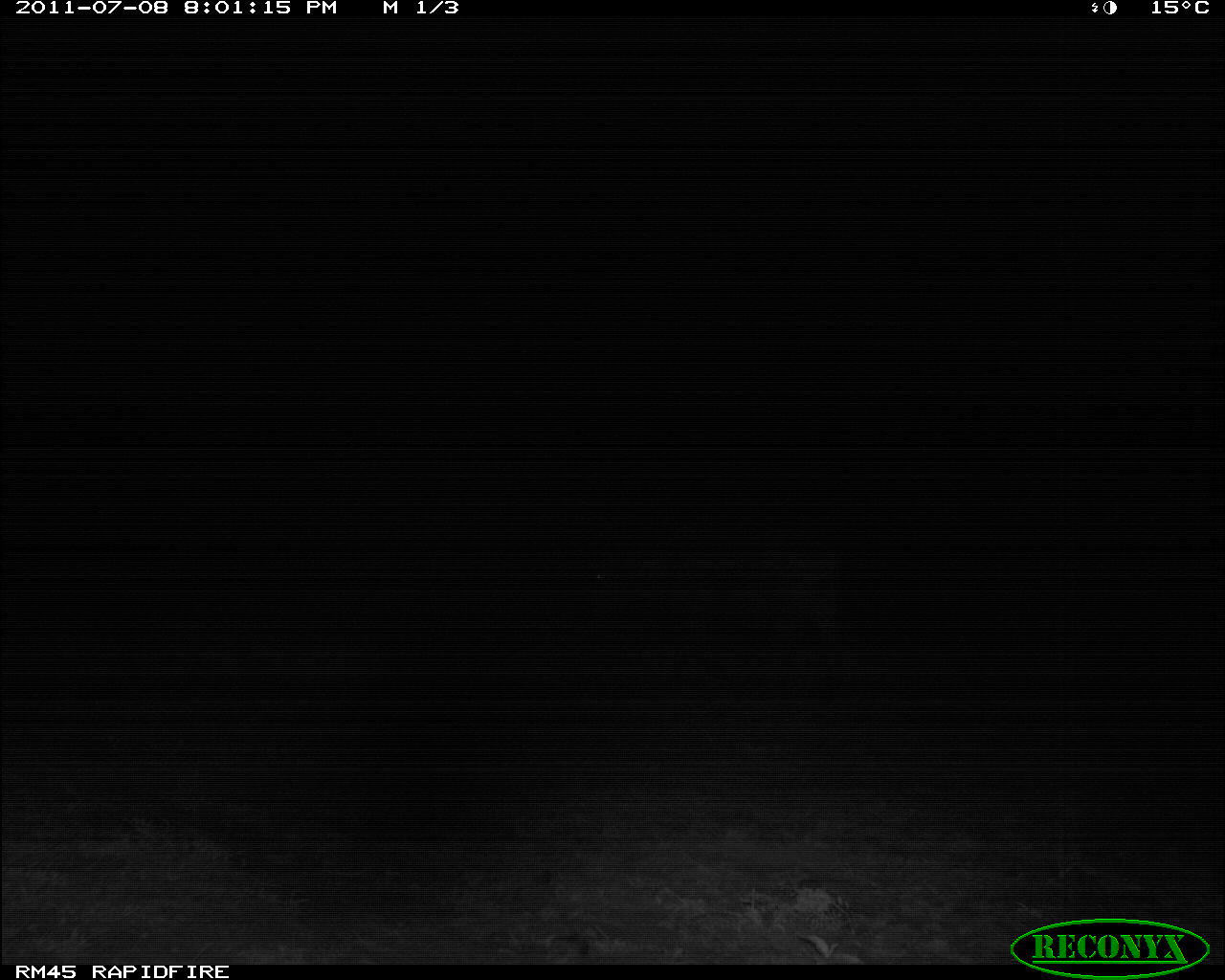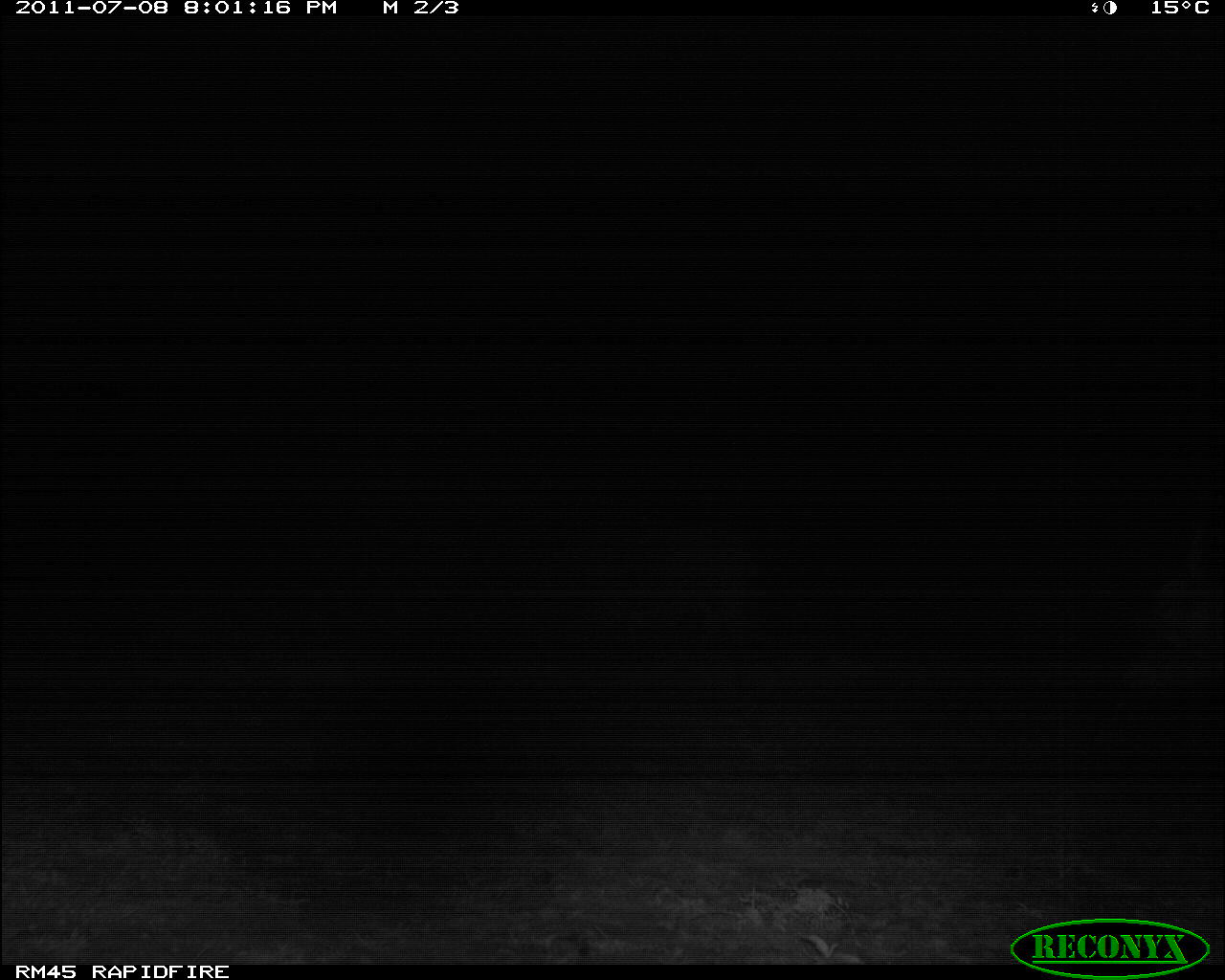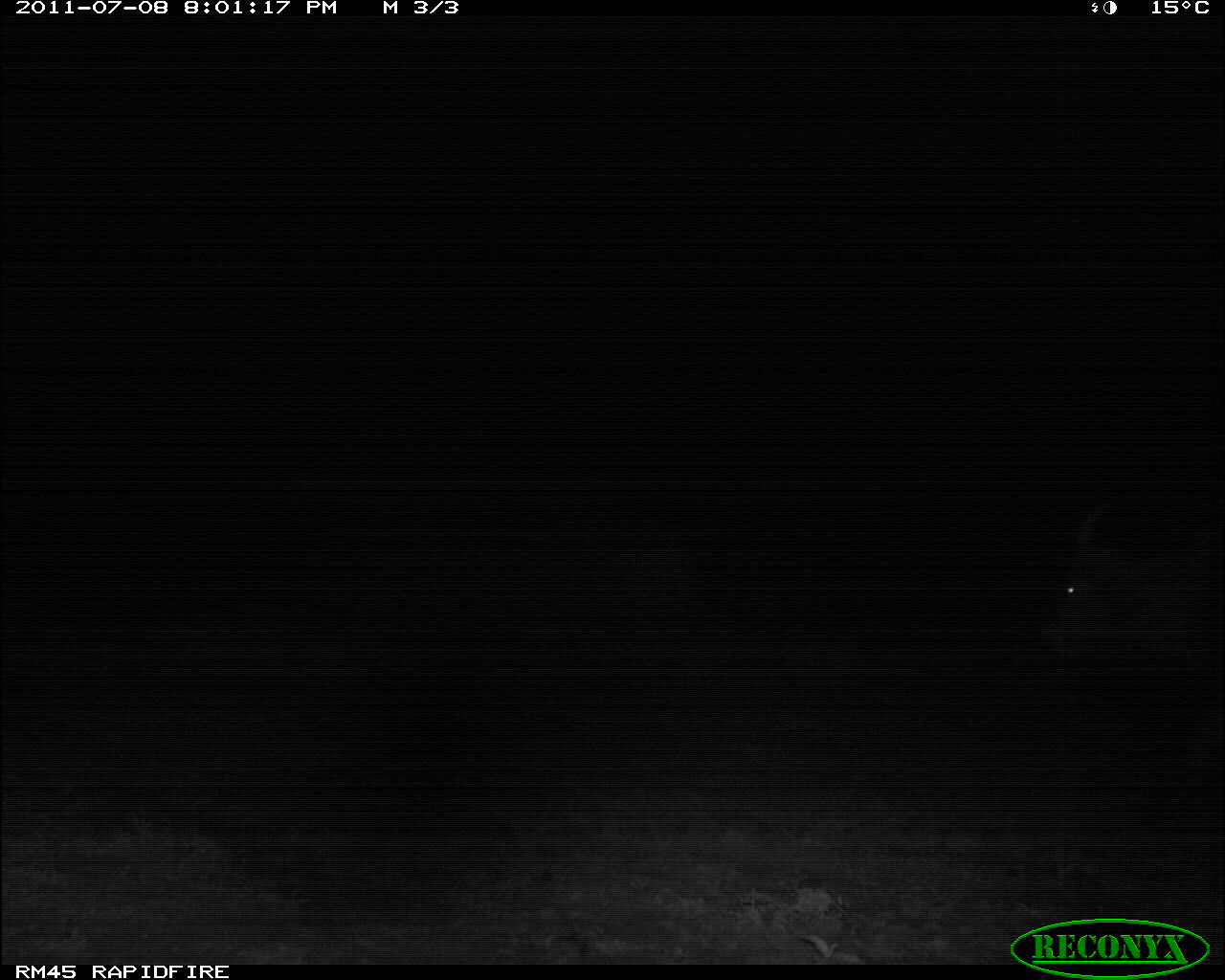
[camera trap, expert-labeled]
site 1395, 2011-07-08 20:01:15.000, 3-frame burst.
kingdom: Animalia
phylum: Chordata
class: Mammalia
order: Artiodactyla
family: Bovidae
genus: Syncerus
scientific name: Syncerus caffer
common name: african buffalo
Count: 1.